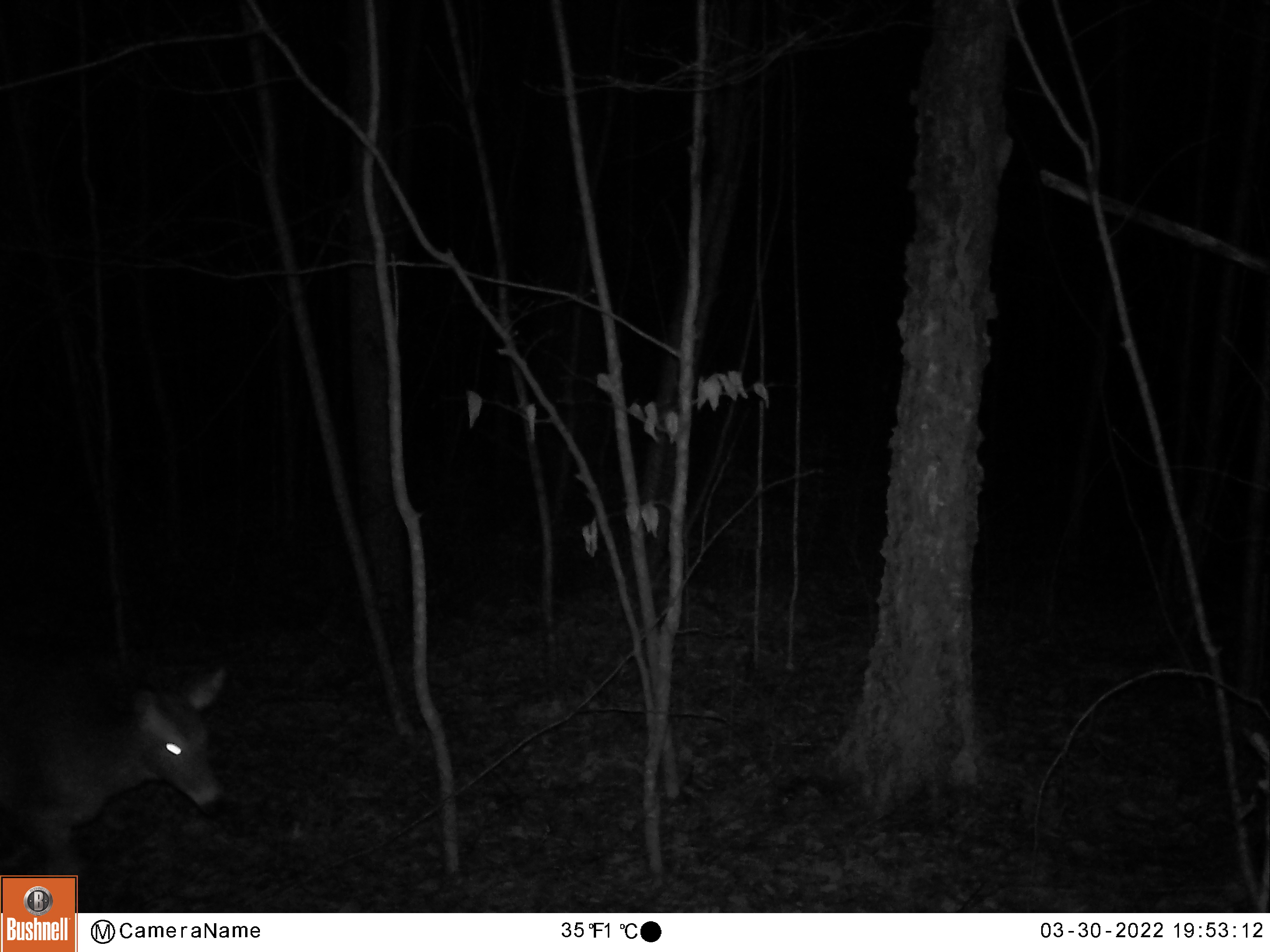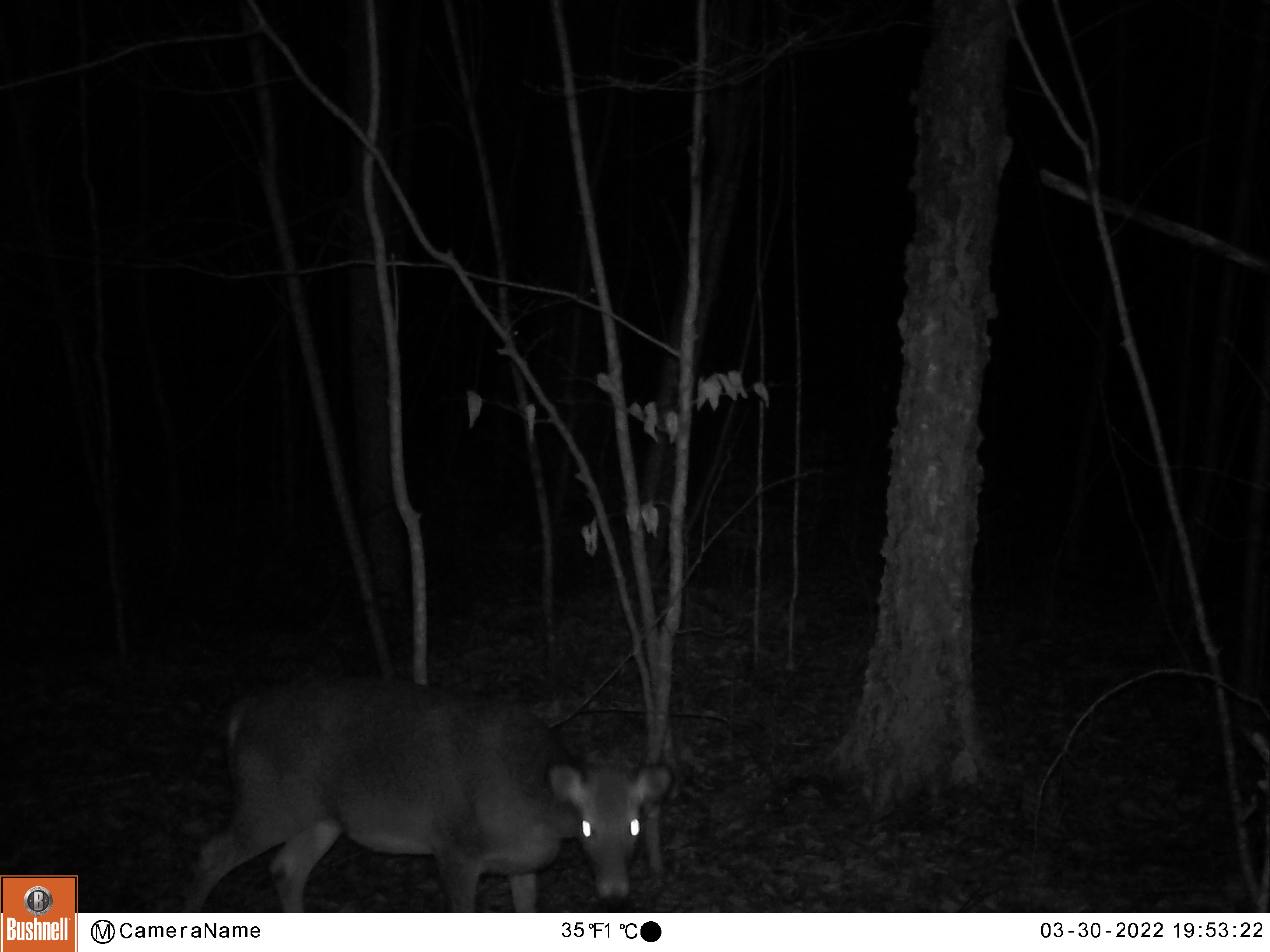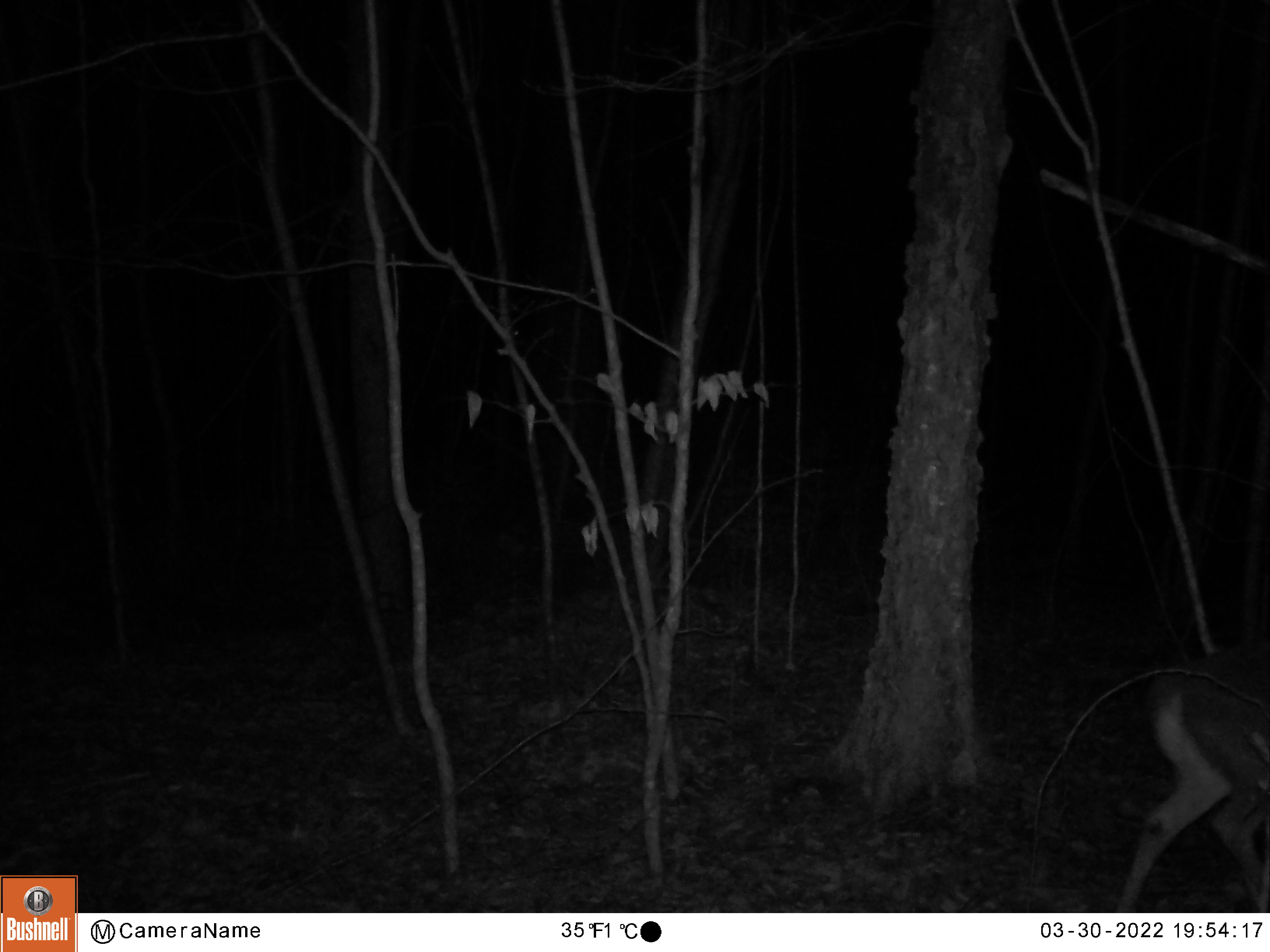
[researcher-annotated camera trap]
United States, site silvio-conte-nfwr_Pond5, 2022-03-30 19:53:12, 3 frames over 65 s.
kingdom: Animalia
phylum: Chordata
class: Mammalia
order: Artiodactyla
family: Cervidae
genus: Odocoileus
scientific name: Odocoileus virginianus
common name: white-tailed deer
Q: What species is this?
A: White-tailed deer (Odocoileus virginianus).